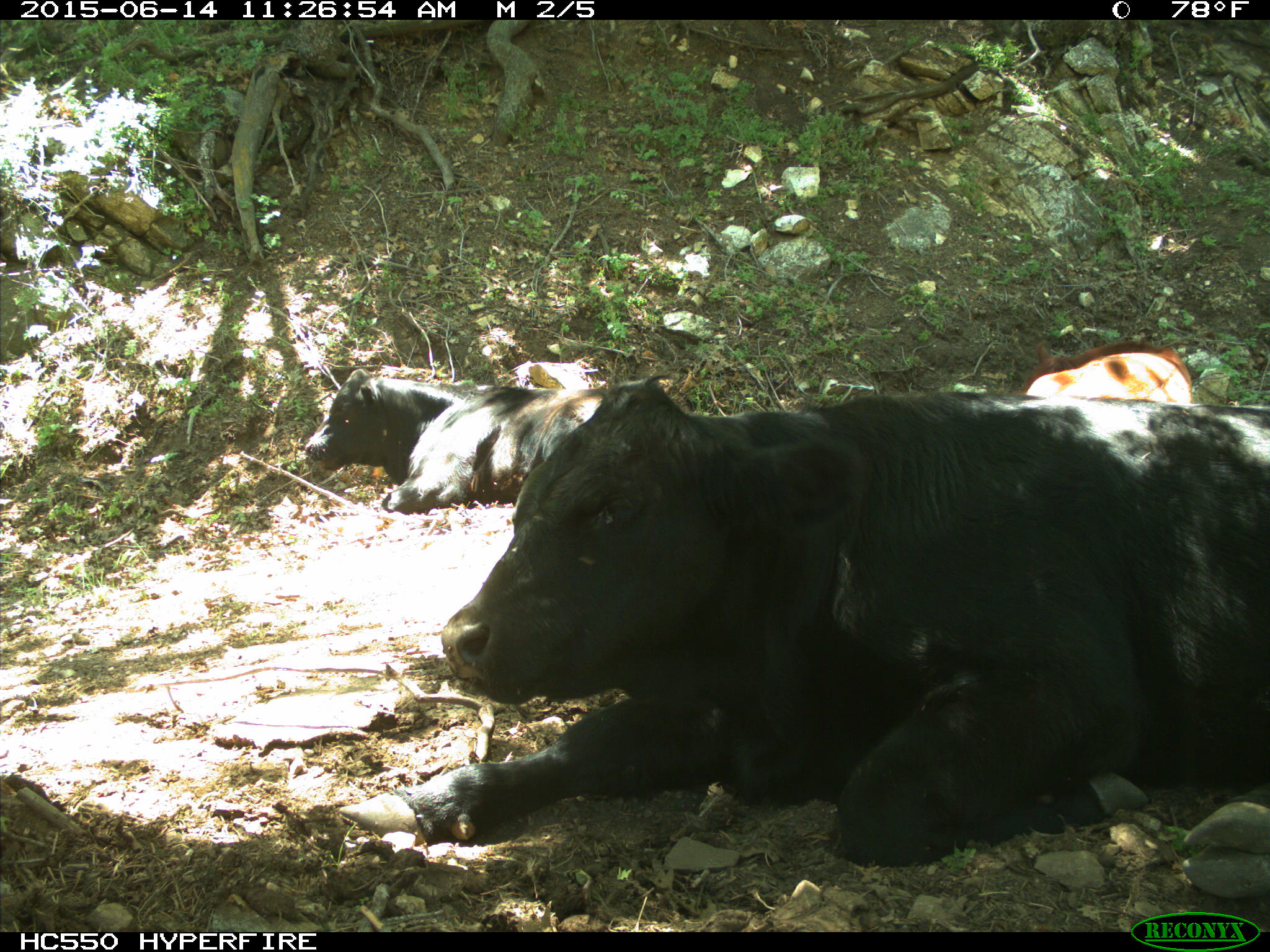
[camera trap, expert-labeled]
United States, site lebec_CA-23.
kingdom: Animalia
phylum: Chordata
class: Mammalia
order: Artiodactyla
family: Bovidae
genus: Bos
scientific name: Bos taurus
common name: domestic cow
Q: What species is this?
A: Bos taurus (domestic cow).